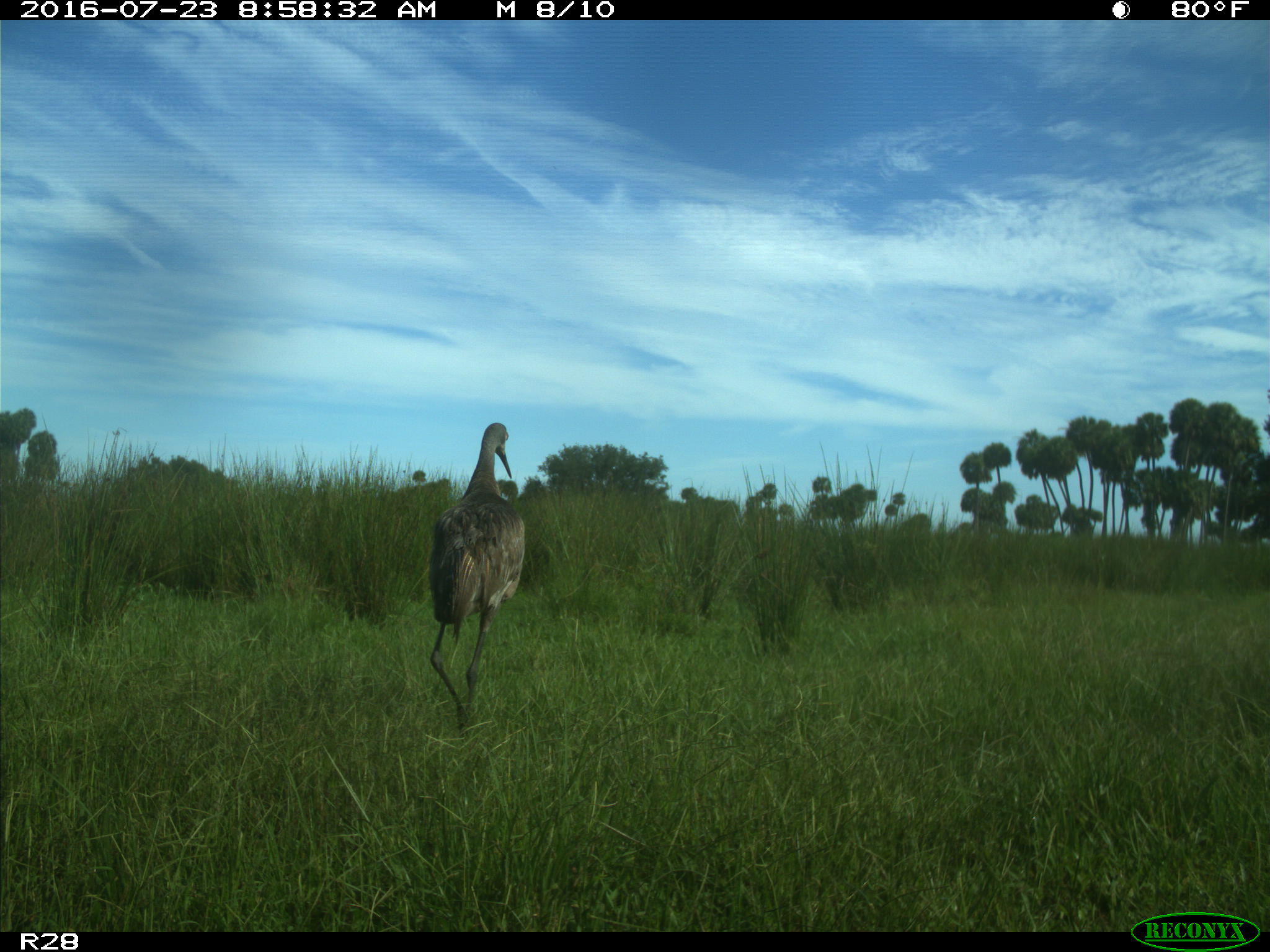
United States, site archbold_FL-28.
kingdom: Animalia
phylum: Chordata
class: Aves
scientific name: Aves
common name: birds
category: unidentified bird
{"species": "unidentified bird (birds) (Aves)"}